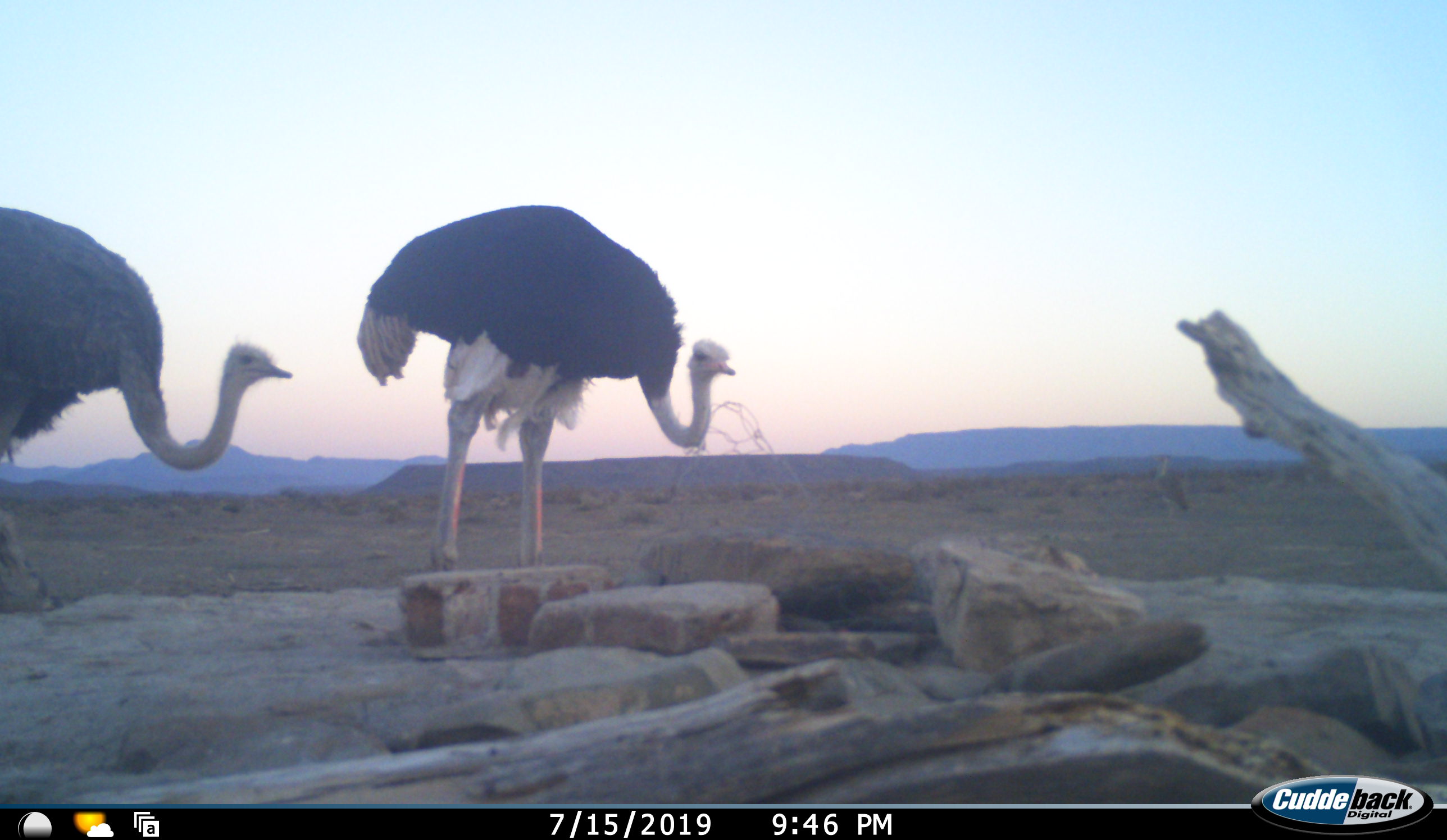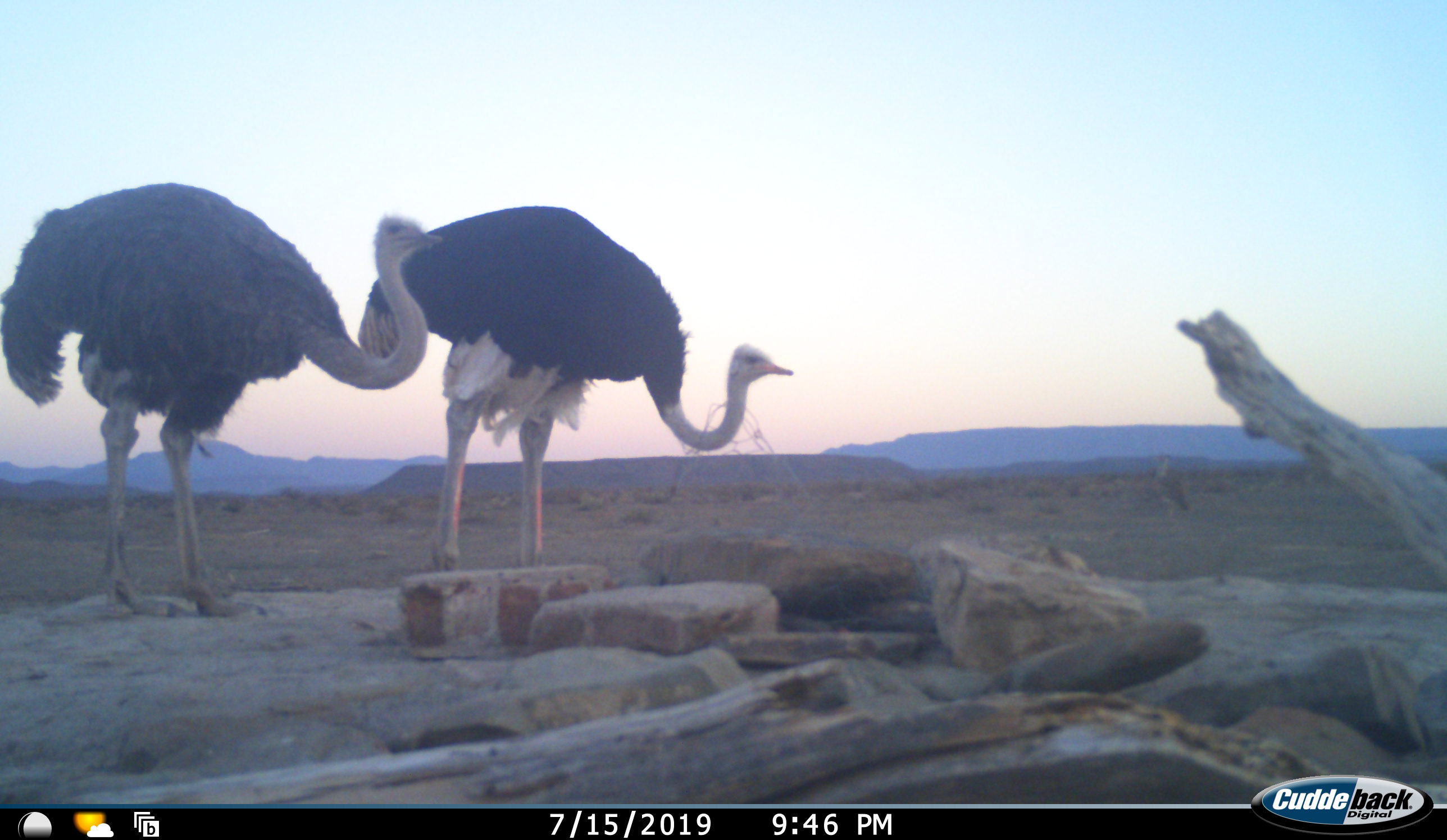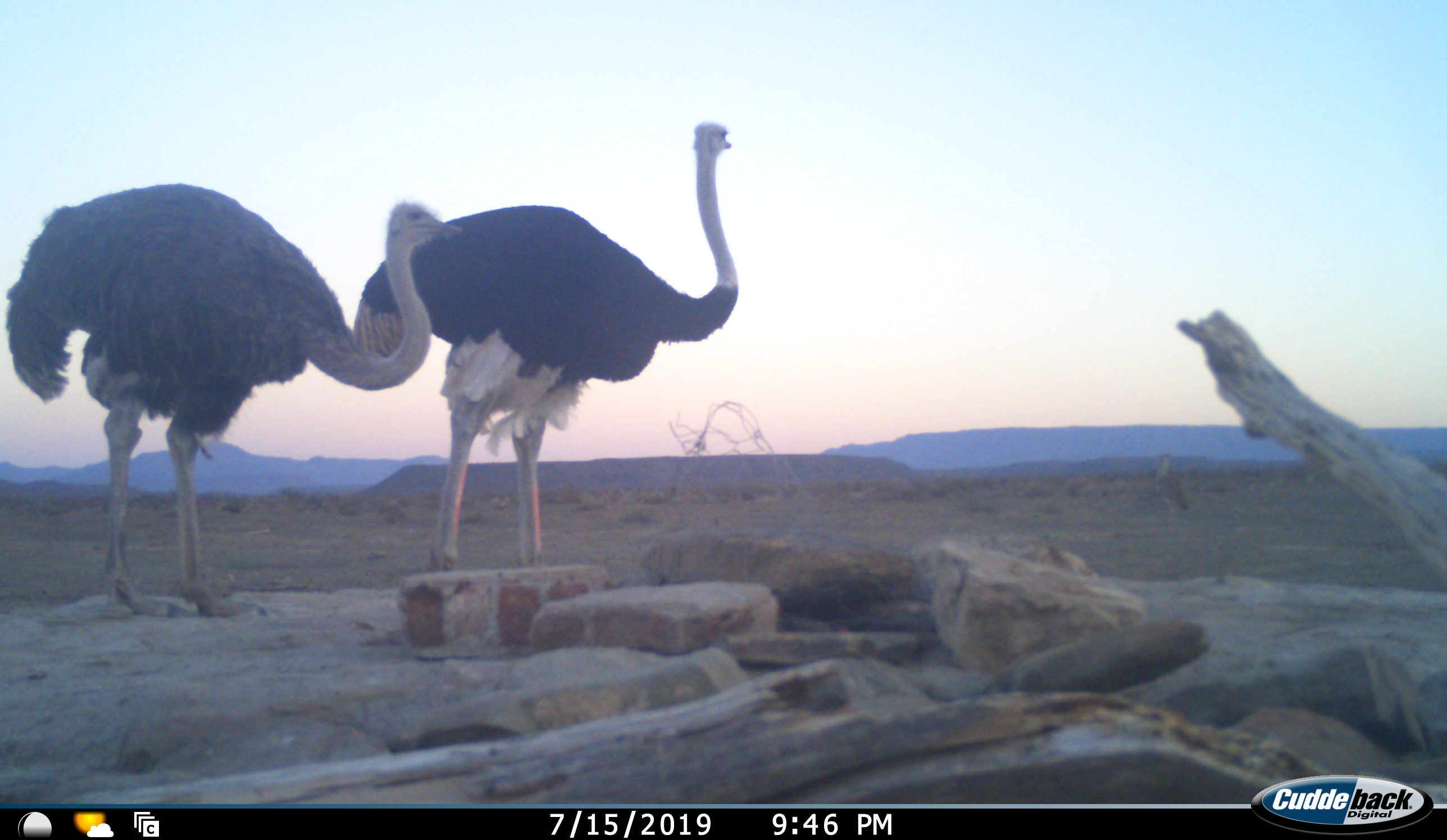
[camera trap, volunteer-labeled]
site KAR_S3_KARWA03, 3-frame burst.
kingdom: Animalia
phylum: Chordata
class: Aves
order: Struthioniformes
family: Struthionidae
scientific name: Struthionidae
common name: ostrich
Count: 2.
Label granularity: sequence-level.